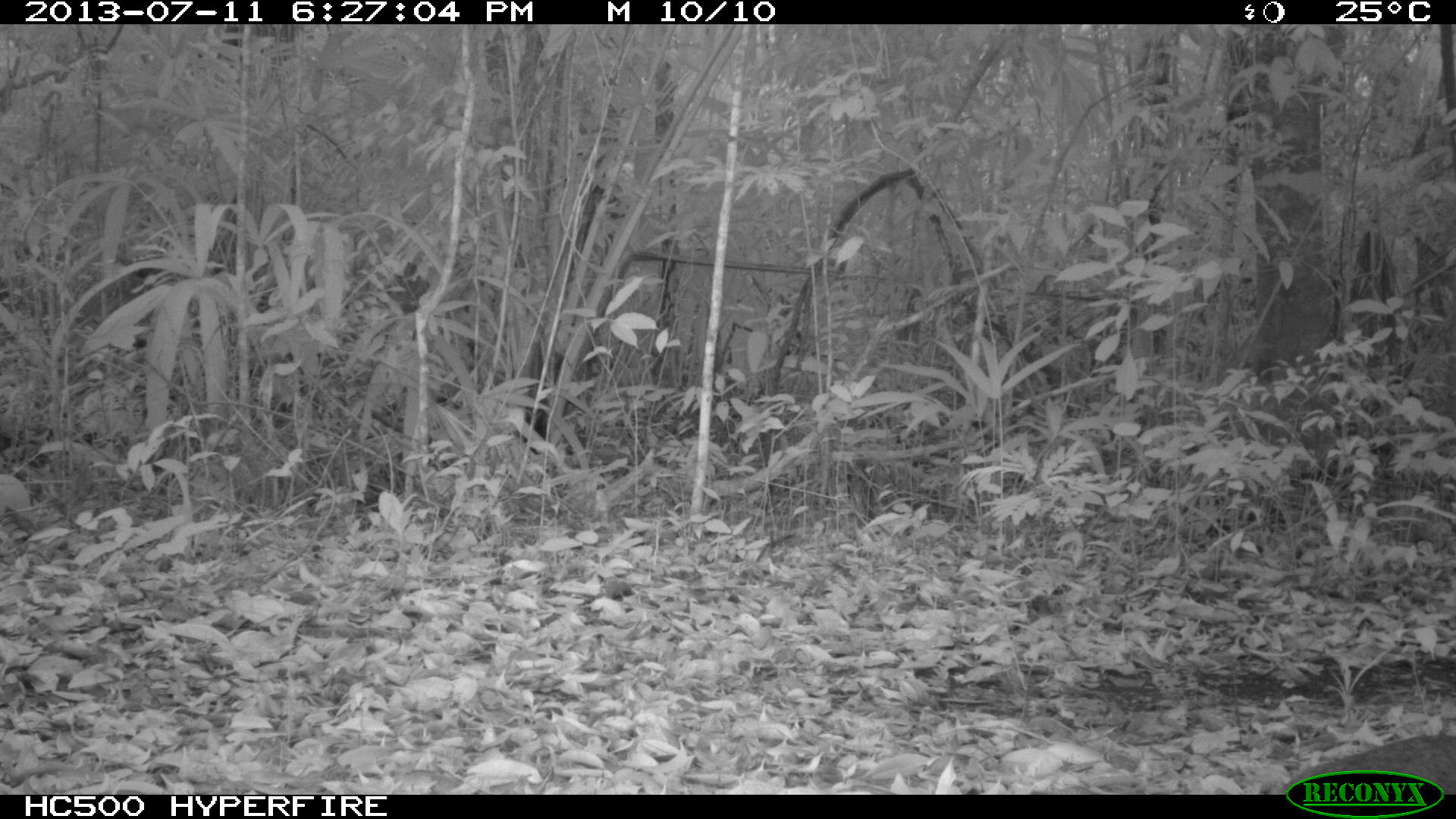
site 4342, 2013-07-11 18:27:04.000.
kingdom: Animalia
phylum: Chordata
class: Aves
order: Tinamiformes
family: Tinamidae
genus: Tinamus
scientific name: Tinamus major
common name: great tinamou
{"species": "Tinamus major (great tinamou)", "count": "1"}